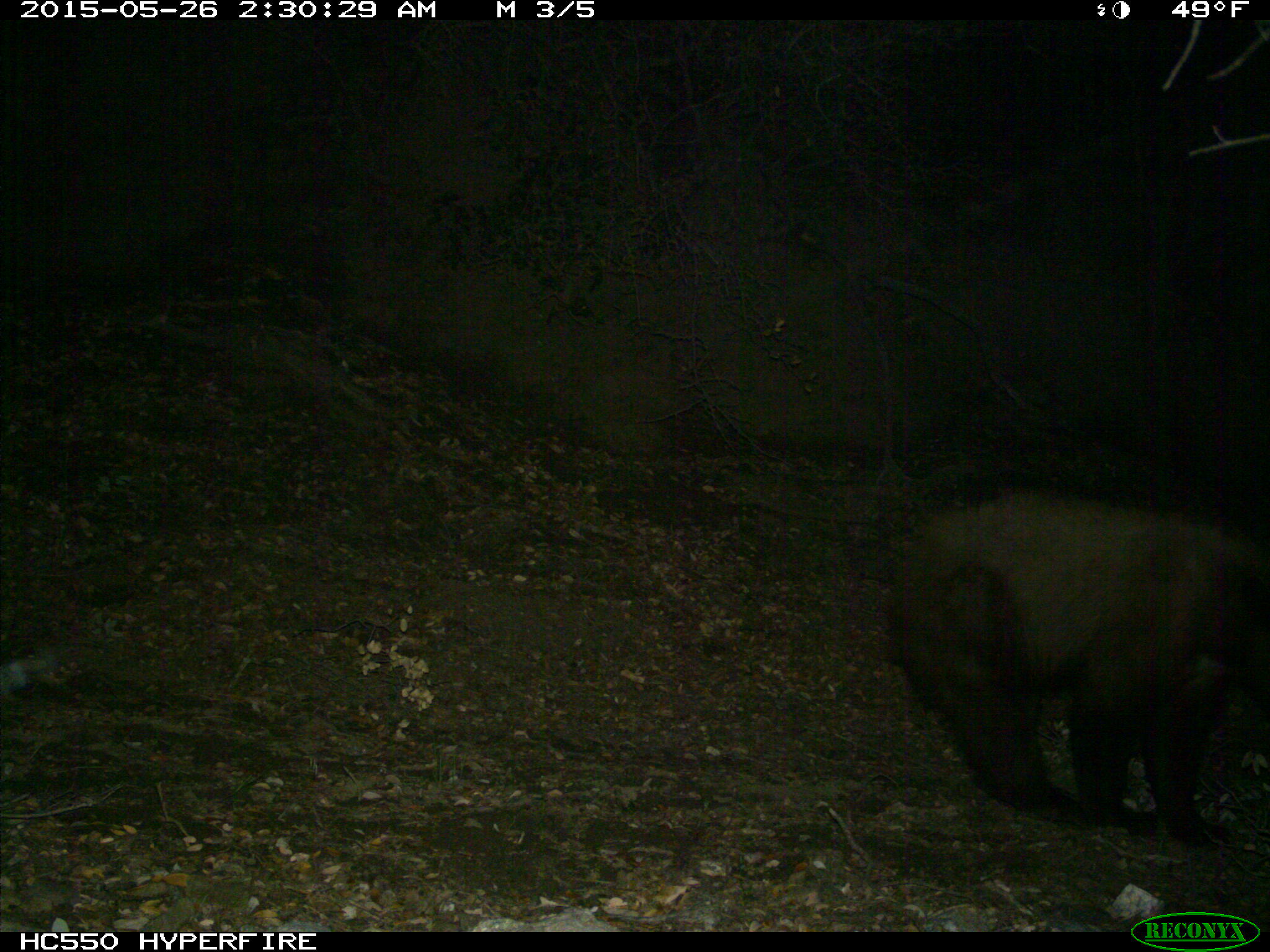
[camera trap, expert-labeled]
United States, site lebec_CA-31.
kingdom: Animalia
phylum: Chordata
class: Mammalia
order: Carnivora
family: Ursidae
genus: Ursus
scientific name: Ursus americanus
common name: american black bear